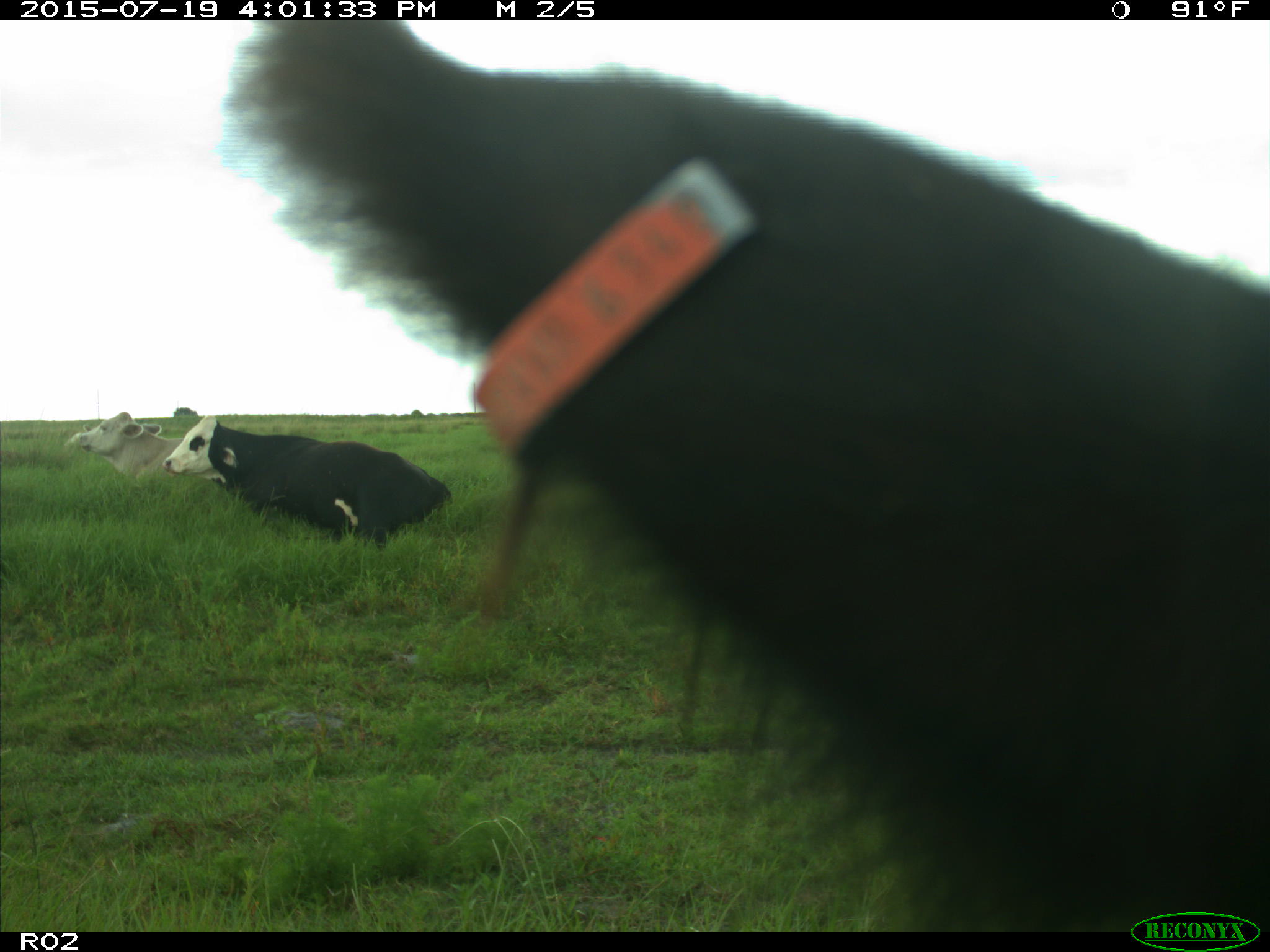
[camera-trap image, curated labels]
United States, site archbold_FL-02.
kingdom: Animalia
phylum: Chordata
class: Mammalia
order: Artiodactyla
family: Bovidae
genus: Bos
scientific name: Bos taurus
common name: domestic cow